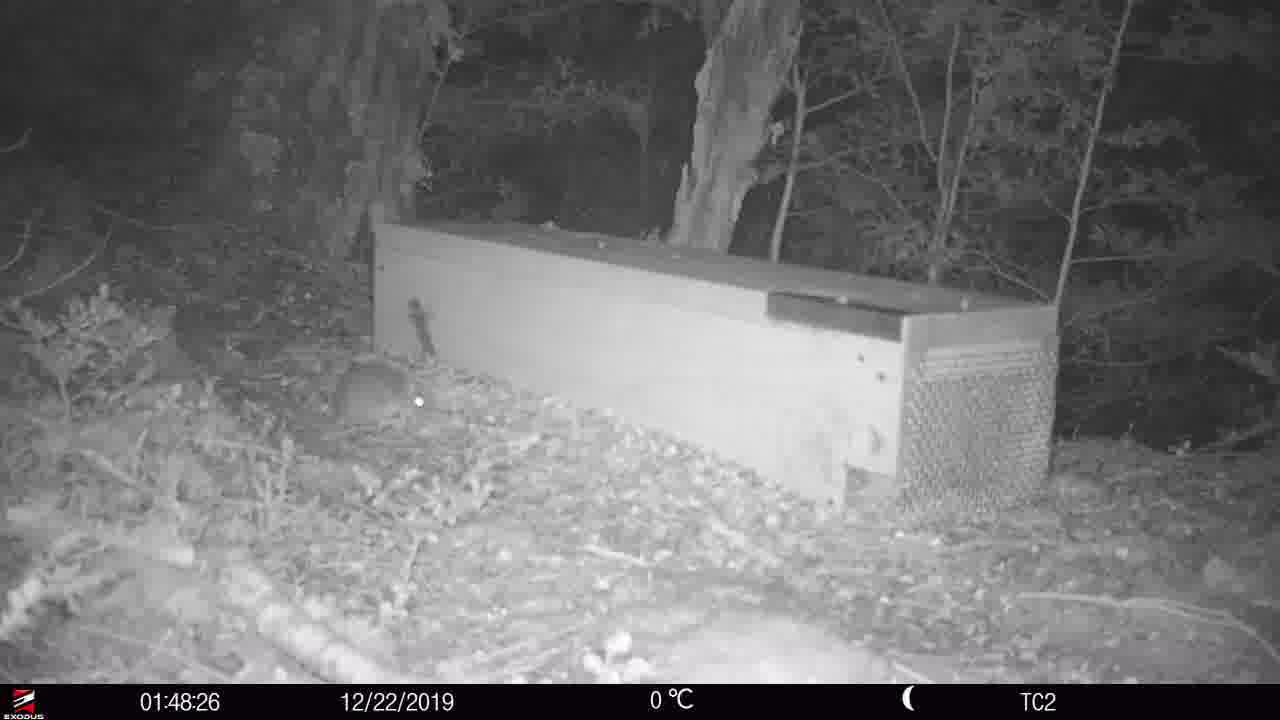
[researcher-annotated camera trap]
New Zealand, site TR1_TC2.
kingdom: Animalia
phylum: Chordata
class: Mammalia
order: Rodentia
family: Muridae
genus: Rattus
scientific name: Rattus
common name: rat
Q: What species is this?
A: Rat (Rattus).